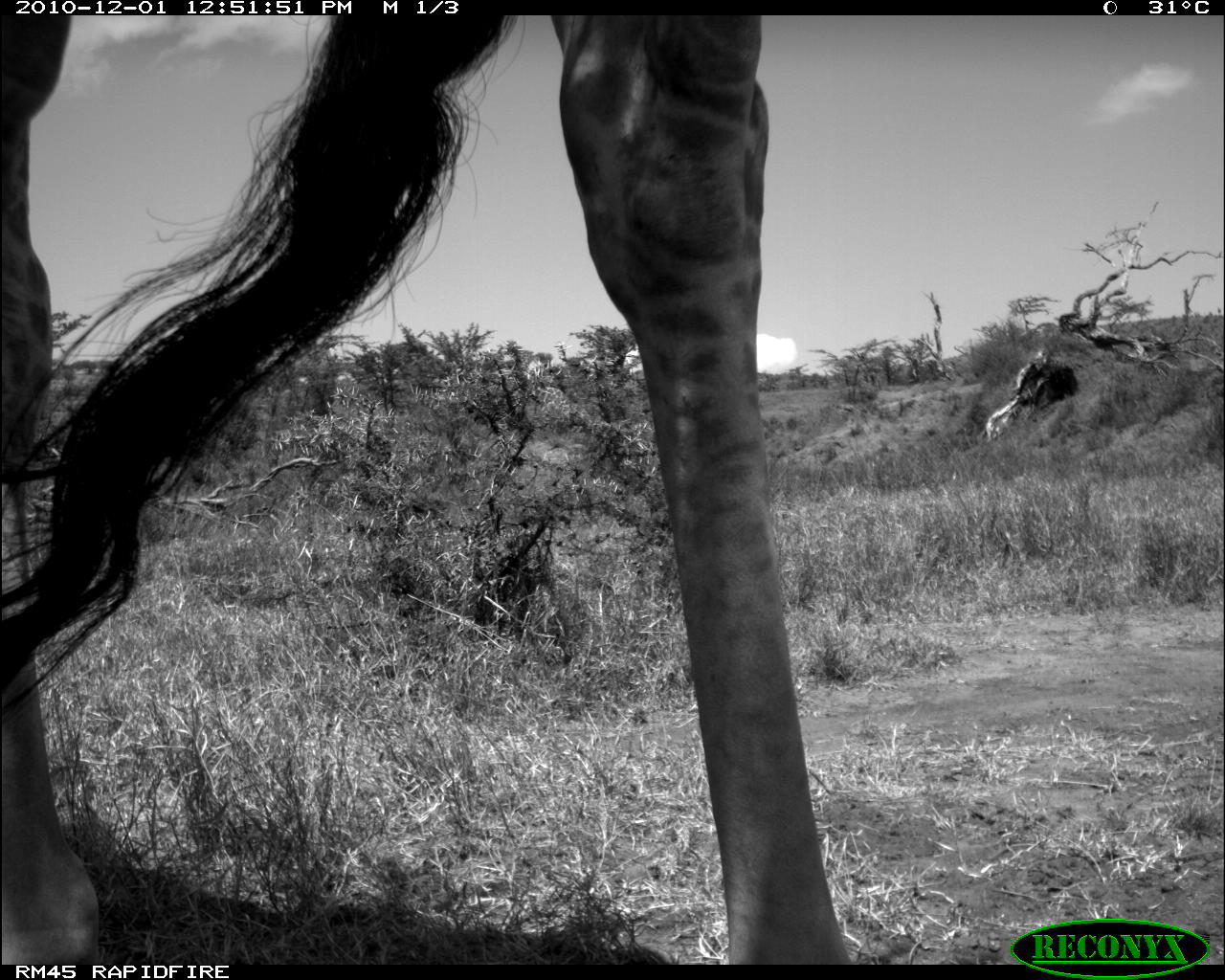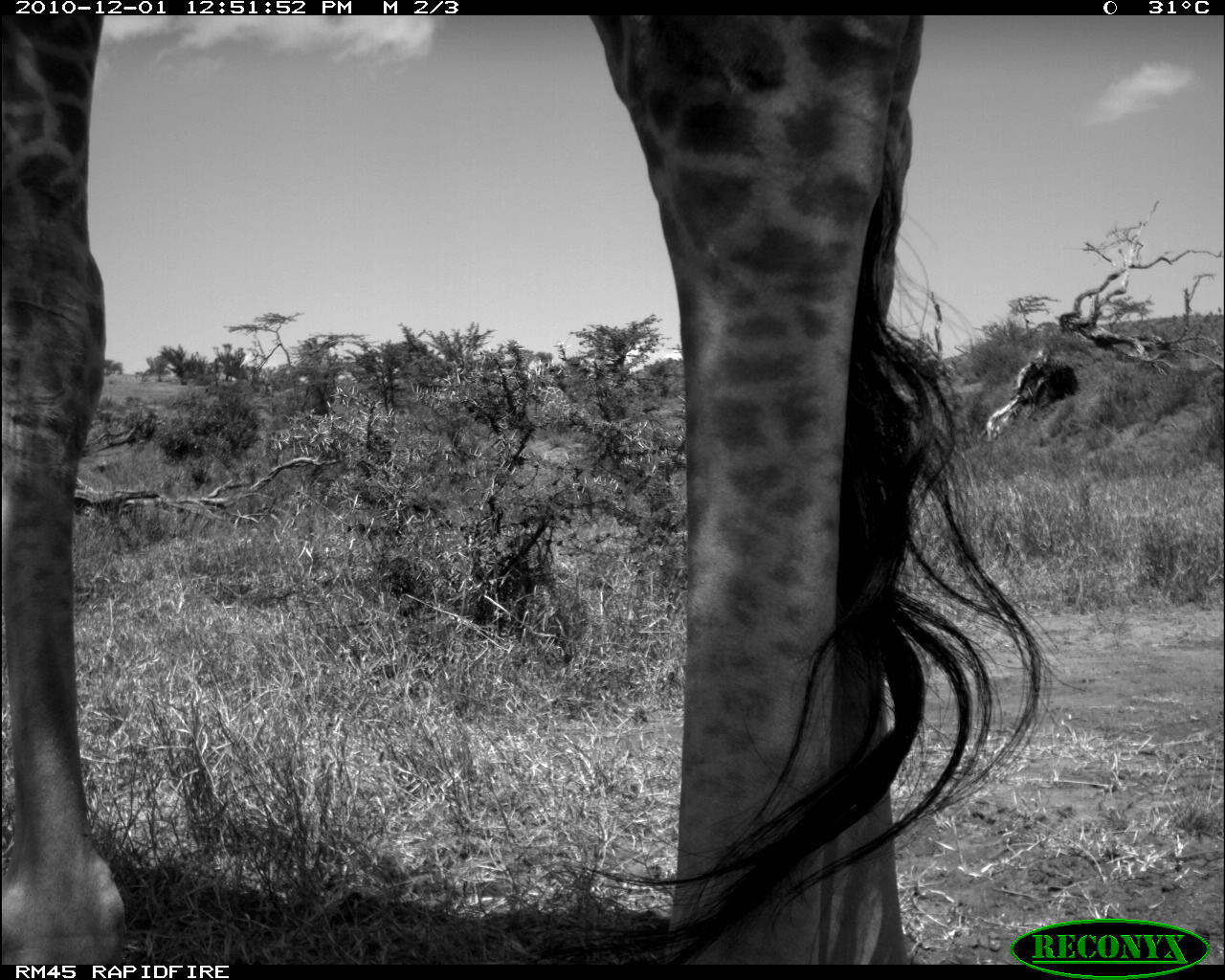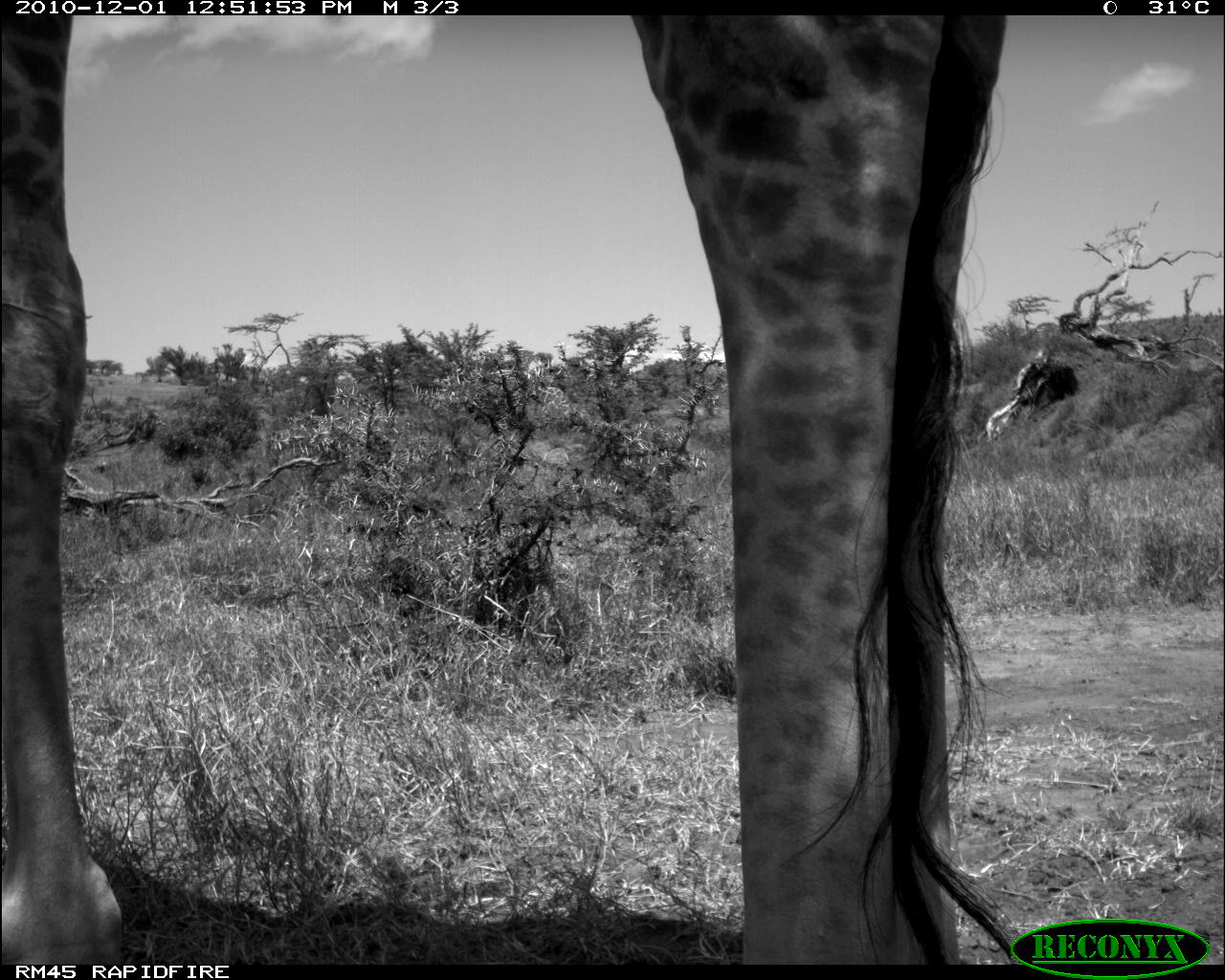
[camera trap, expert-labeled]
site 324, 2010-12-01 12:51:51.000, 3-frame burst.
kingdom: Animalia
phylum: Chordata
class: Mammalia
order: Artiodactyla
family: Giraffidae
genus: Giraffa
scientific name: Giraffa camelopardalis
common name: giraffe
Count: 1.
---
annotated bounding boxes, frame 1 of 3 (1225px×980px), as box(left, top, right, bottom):
giraffa camelopardalis: box(0, 12, 848, 958)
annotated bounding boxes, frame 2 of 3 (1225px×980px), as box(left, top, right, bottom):
giraffa camelopardalis: box(0, 14, 1051, 960)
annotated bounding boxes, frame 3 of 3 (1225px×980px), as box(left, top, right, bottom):
giraffa camelopardalis: box(0, 14, 1029, 960)